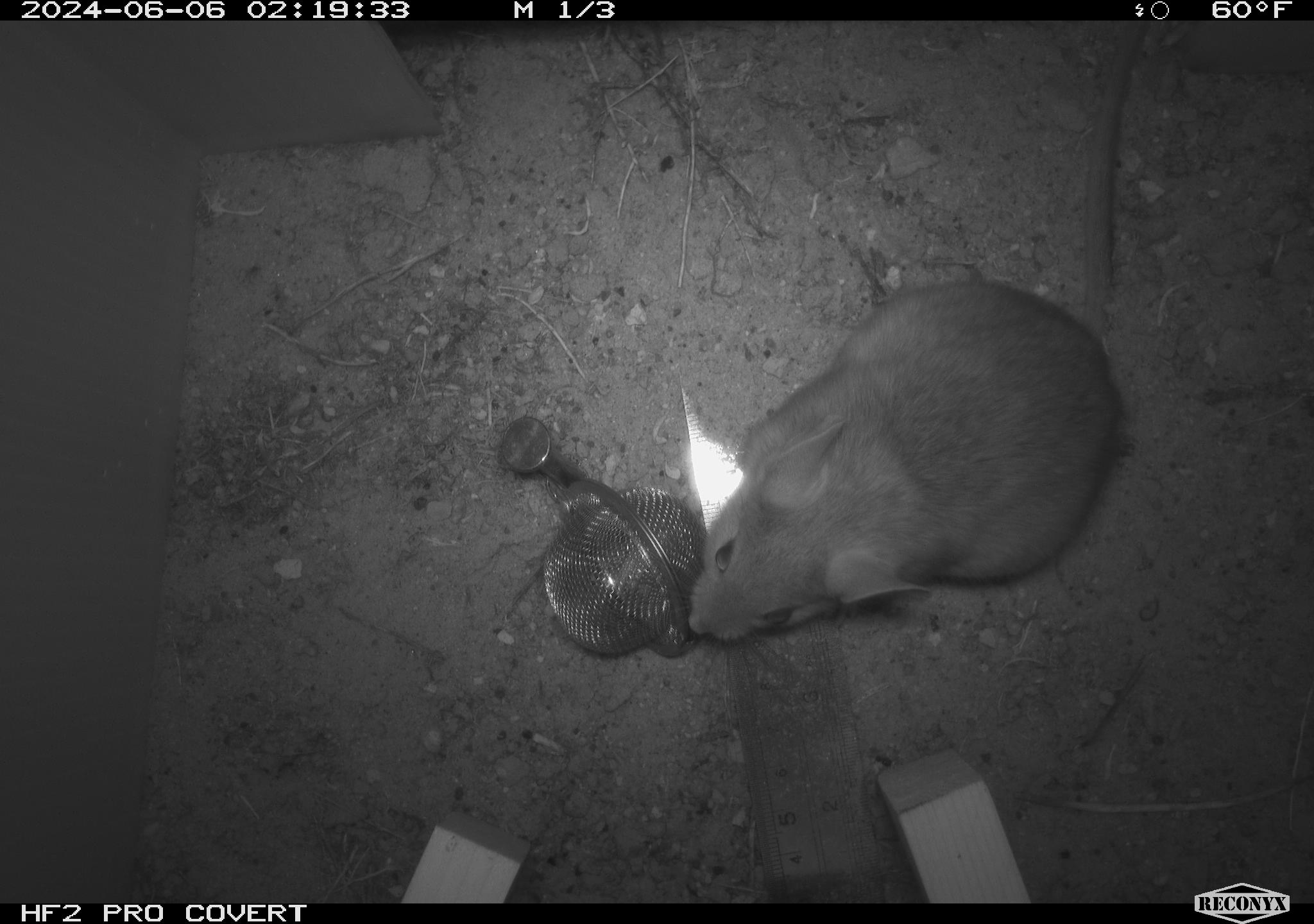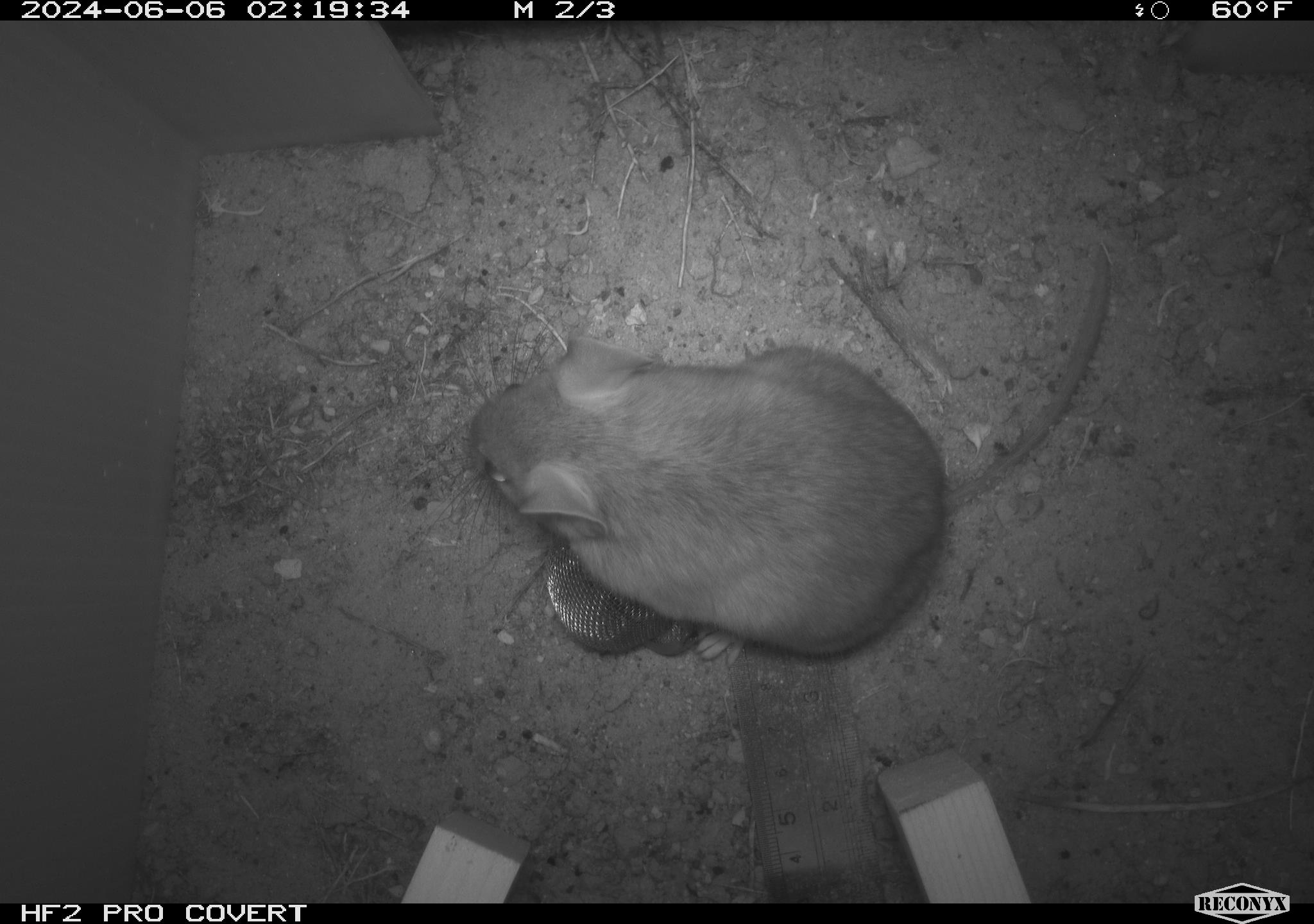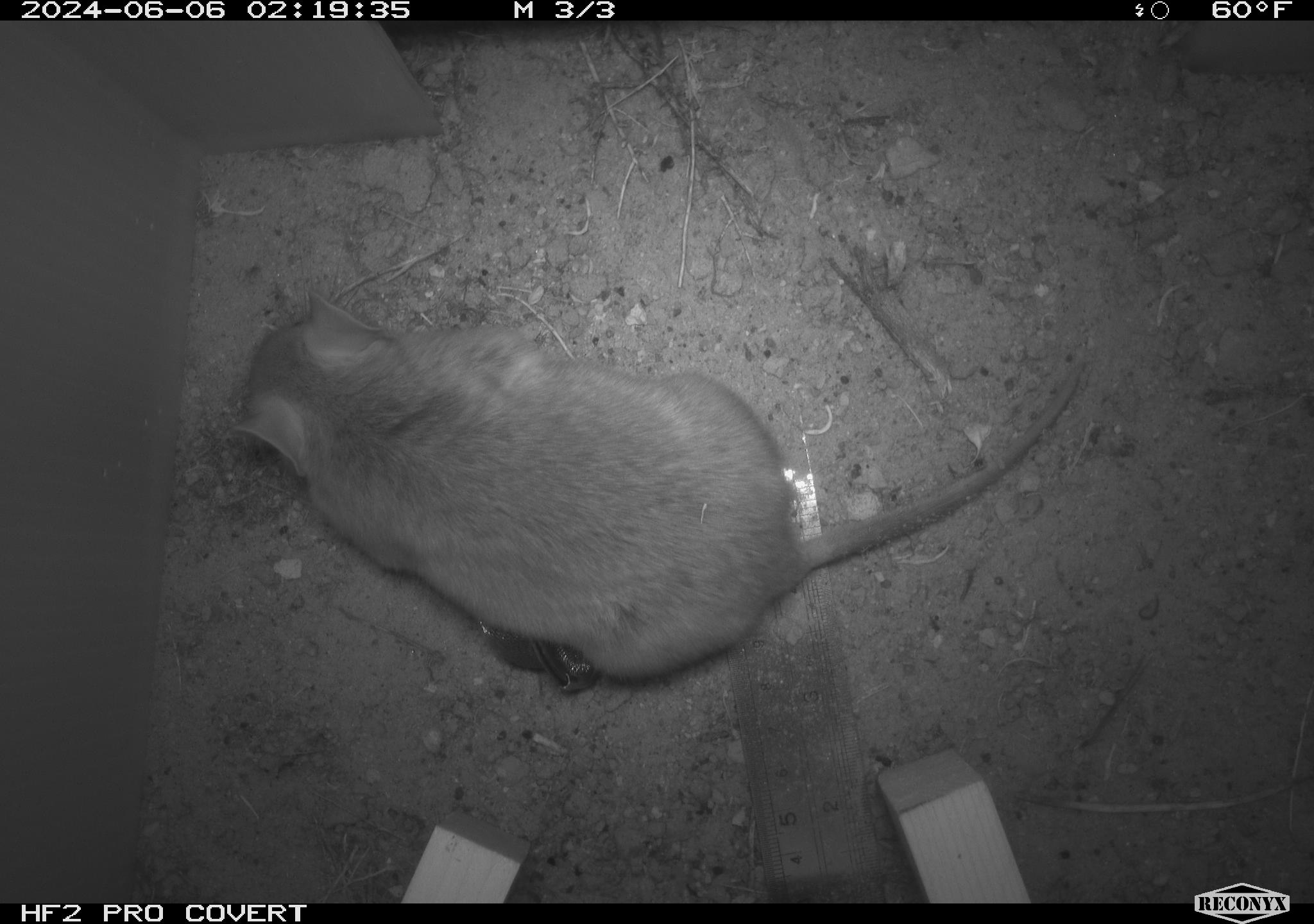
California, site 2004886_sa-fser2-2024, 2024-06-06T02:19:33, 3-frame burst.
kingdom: Animalia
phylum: Chordata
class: Mammalia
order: Rodentia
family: Cricetidae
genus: Neotoma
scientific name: Neotoma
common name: pack rat or woodrat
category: neotoma species